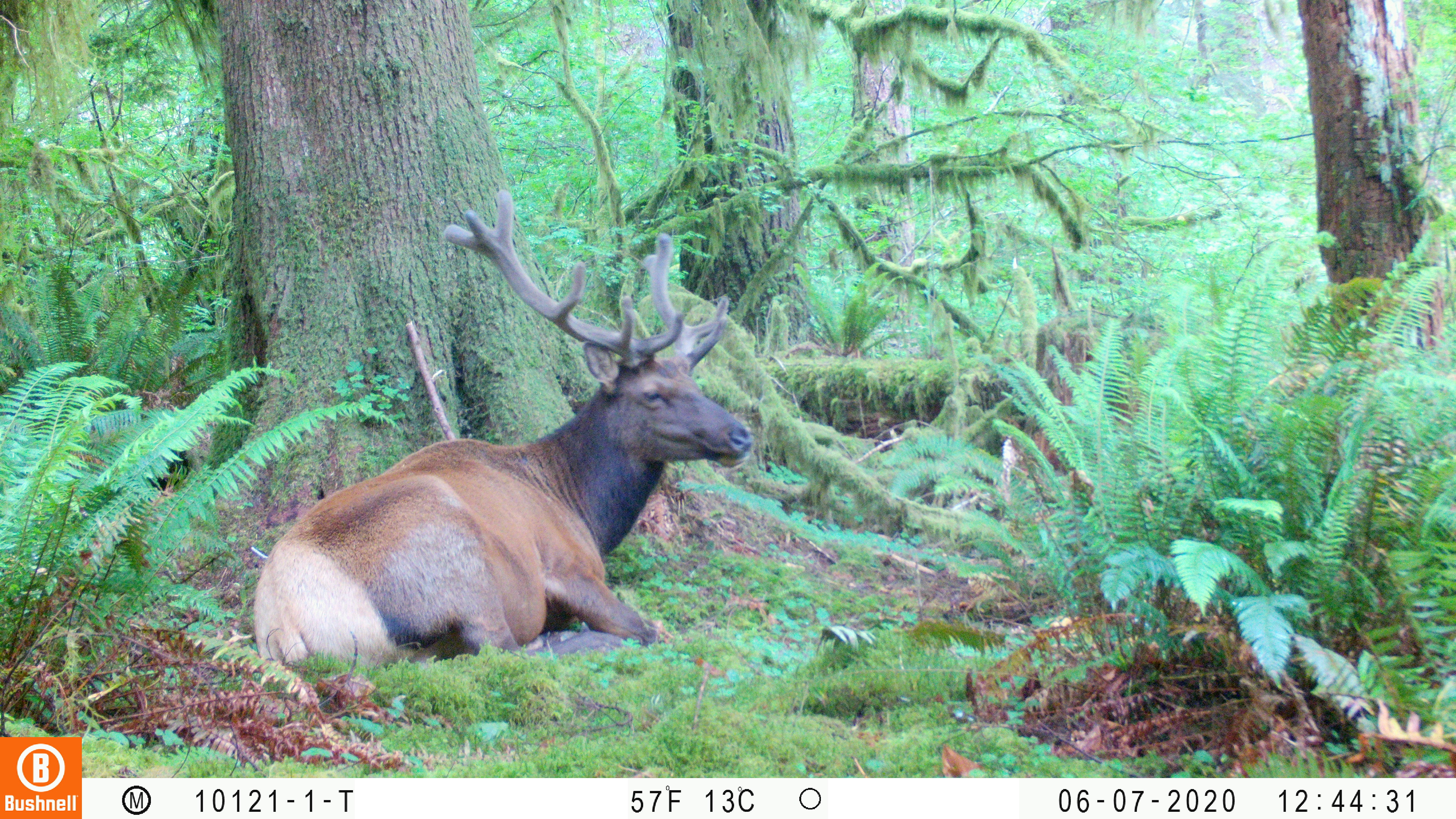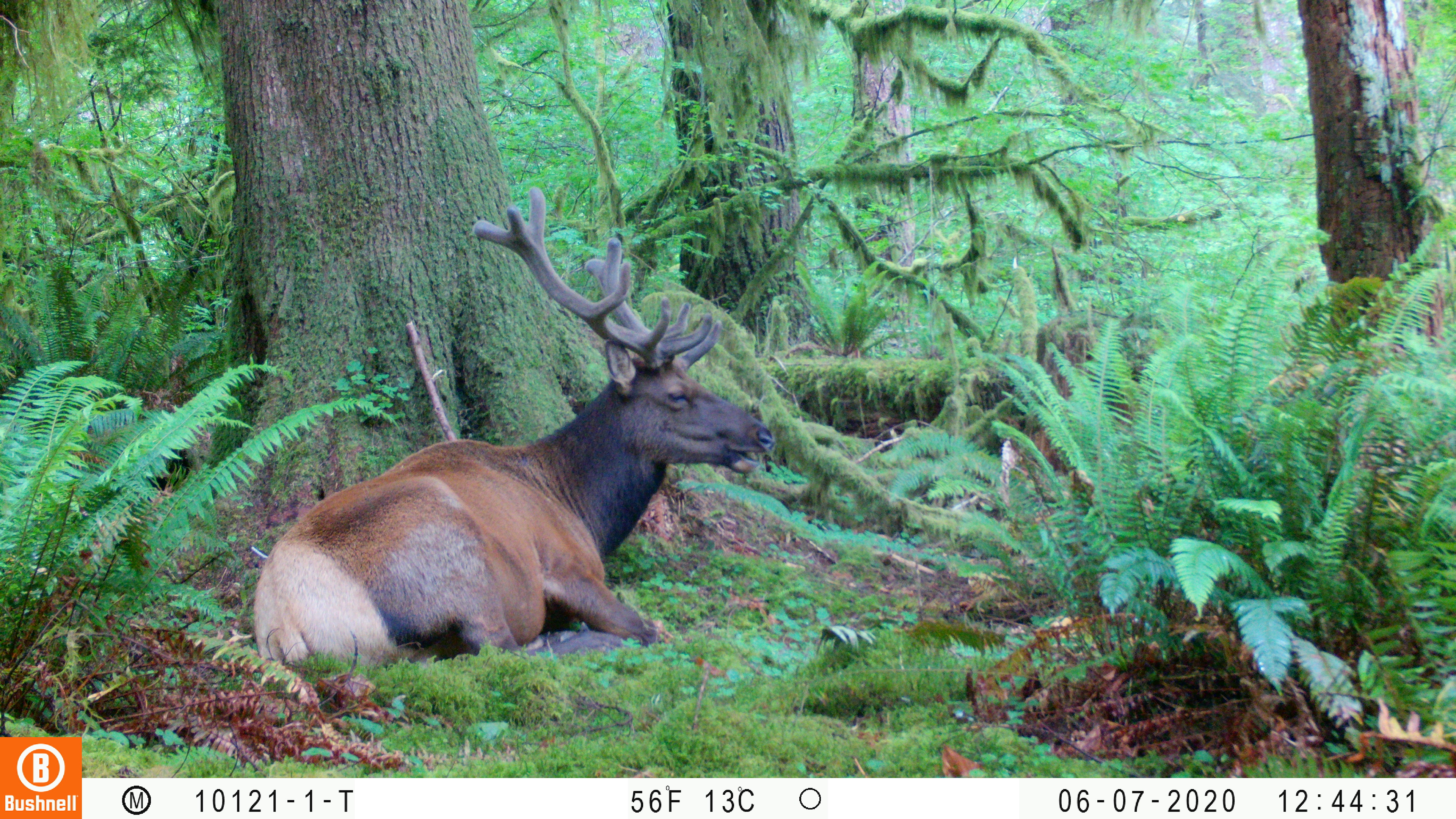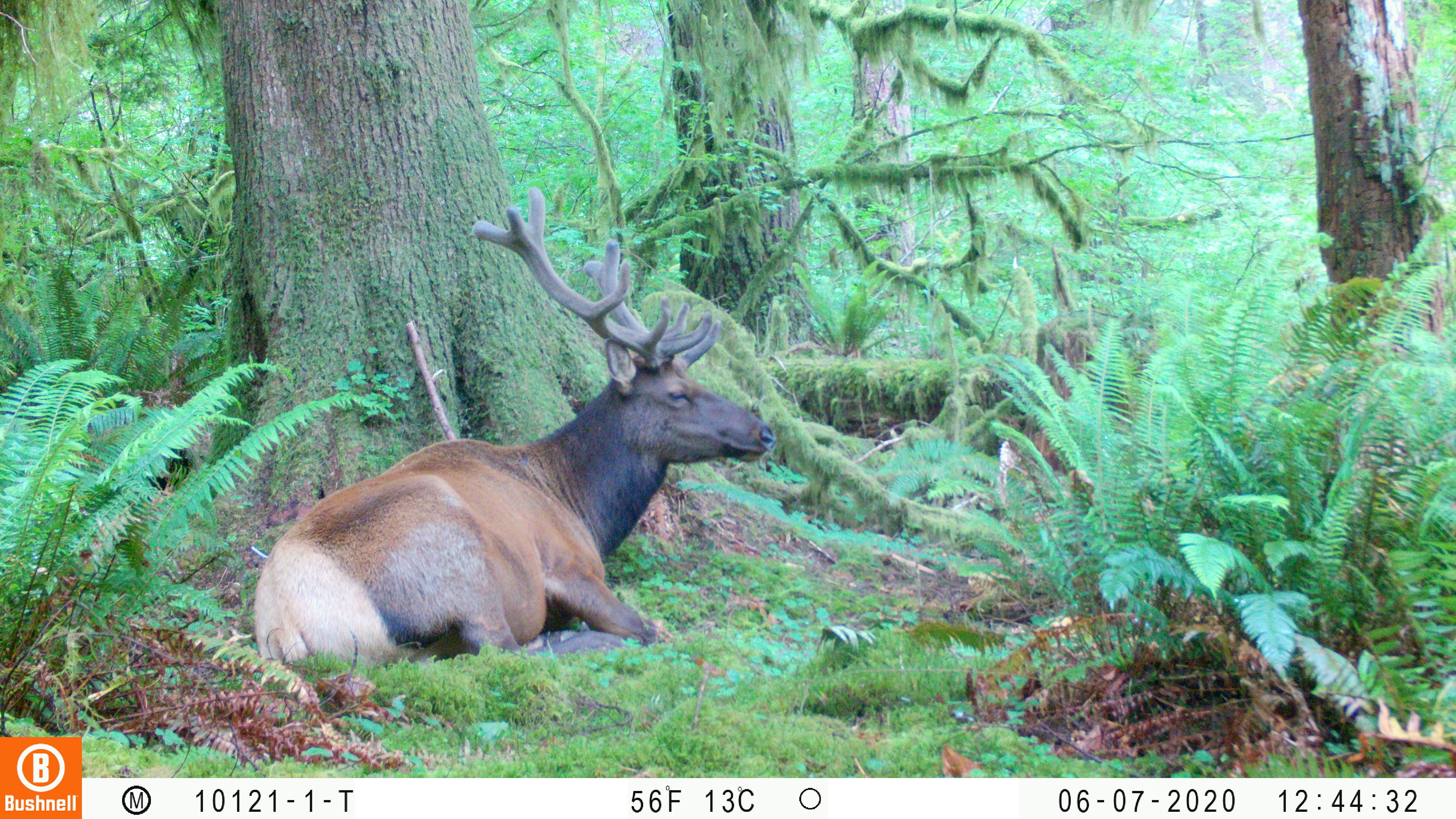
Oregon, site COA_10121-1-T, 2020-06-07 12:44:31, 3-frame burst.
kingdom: Animalia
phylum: Chordata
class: Mammalia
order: Artiodactyla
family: Cervidae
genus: Cervus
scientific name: Cervus canadensis roosevelti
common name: roosevelt elk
Roosevelt elk (Cervus canadensis roosevelti).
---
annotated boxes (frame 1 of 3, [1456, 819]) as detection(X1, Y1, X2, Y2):
roosevelt elk: detection(251, 188, 763, 672)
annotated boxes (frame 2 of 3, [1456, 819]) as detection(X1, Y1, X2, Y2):
roosevelt elk: detection(251, 183, 774, 674)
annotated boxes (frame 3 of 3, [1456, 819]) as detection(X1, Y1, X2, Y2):
roosevelt elk: detection(249, 184, 780, 674)